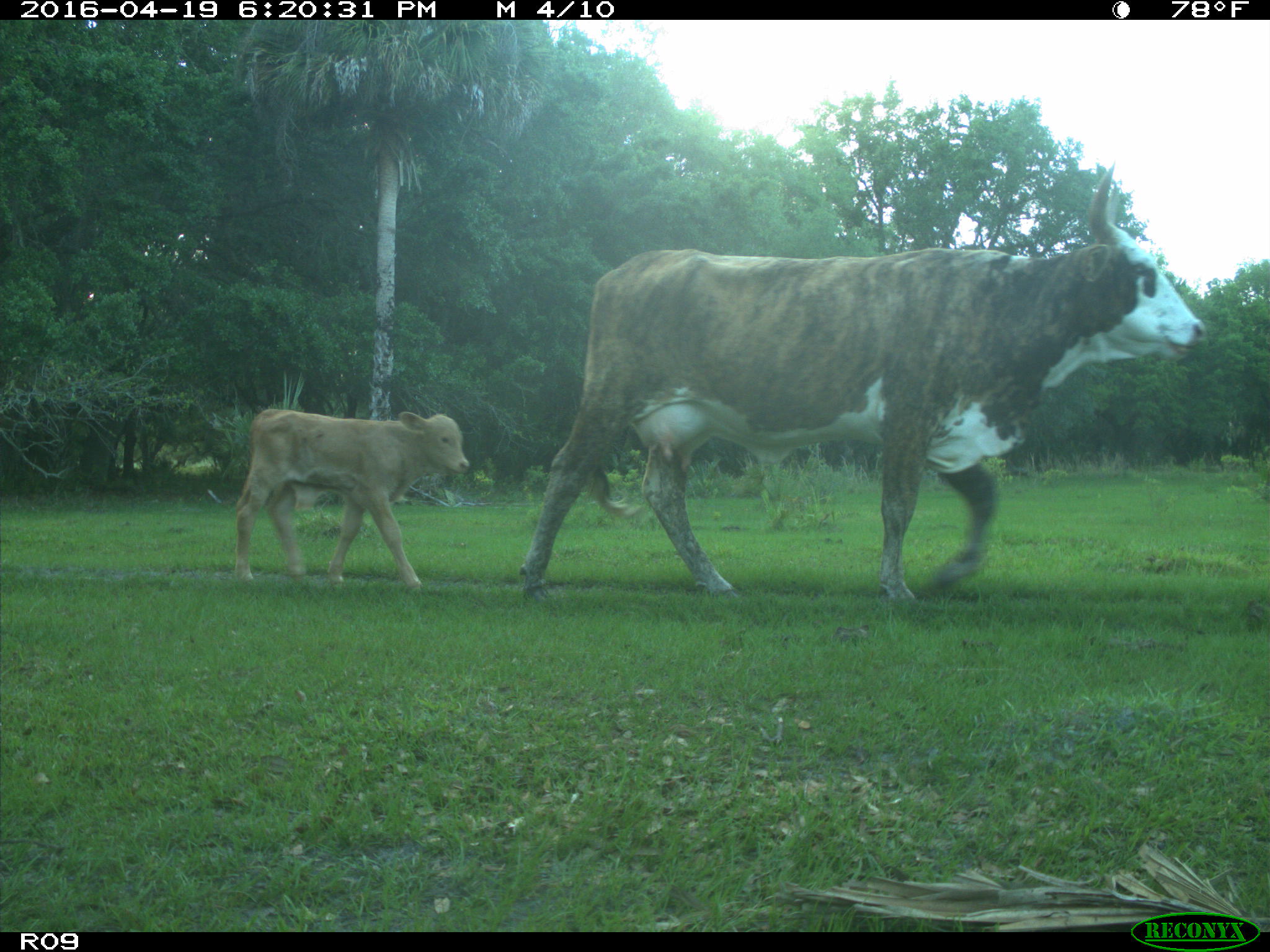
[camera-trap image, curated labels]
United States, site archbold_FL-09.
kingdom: Animalia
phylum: Chordata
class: Mammalia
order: Artiodactyla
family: Bovidae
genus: Bos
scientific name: Bos taurus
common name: domestic cow